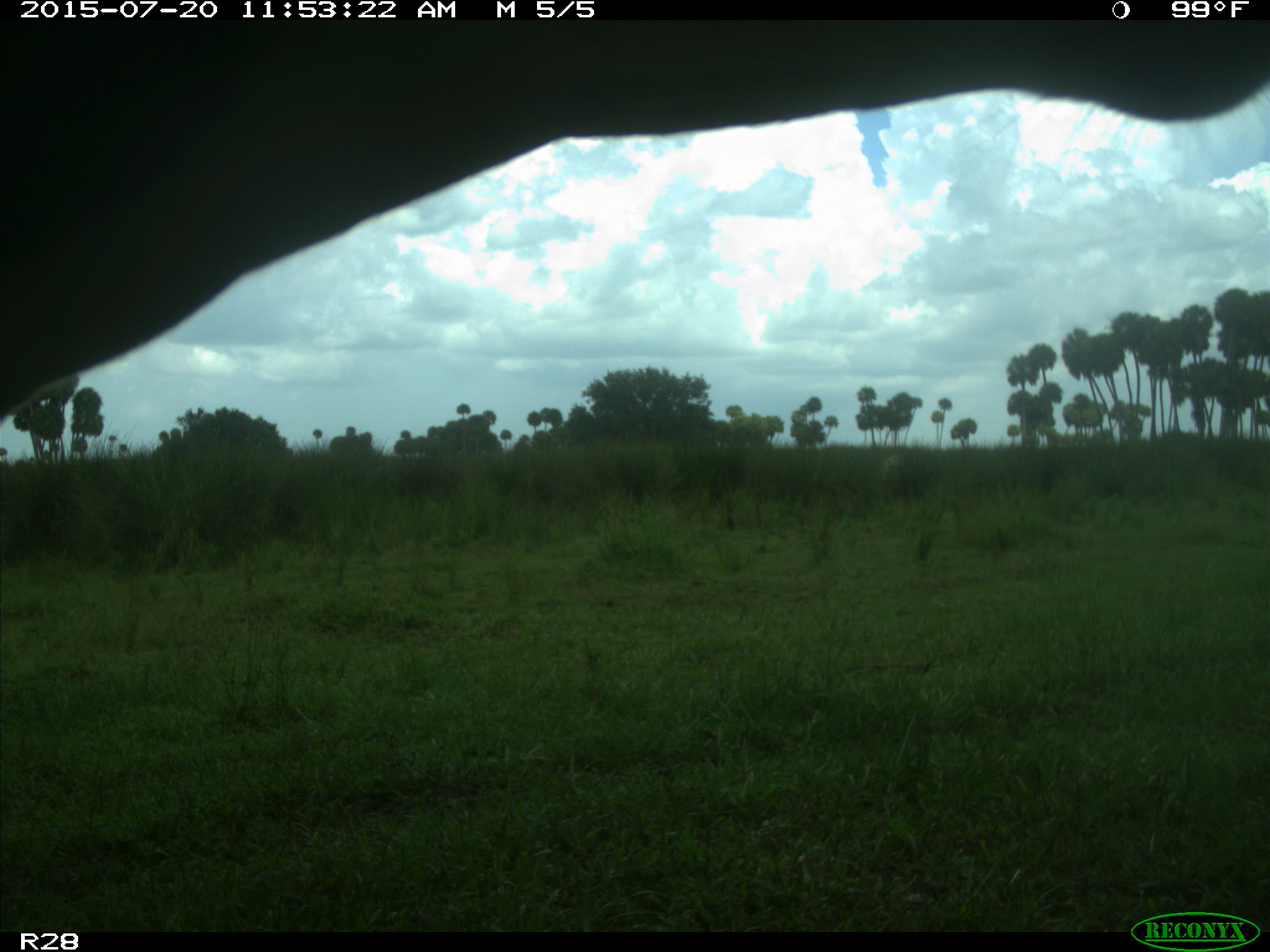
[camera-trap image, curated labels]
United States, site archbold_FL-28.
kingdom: Animalia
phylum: Chordata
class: Mammalia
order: Artiodactyla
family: Bovidae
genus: Bos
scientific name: Bos taurus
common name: domestic cow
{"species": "Bos taurus (domestic cow)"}